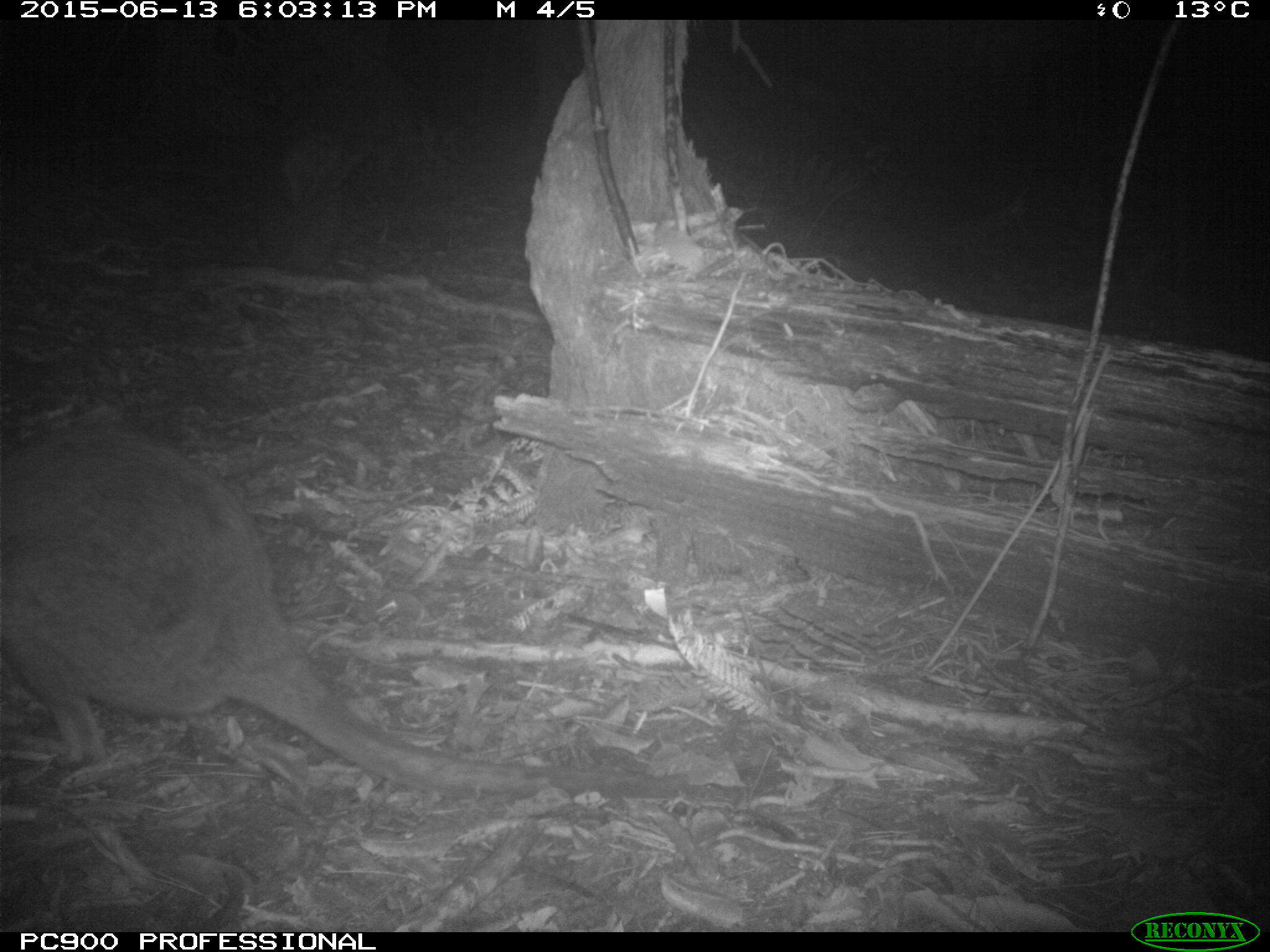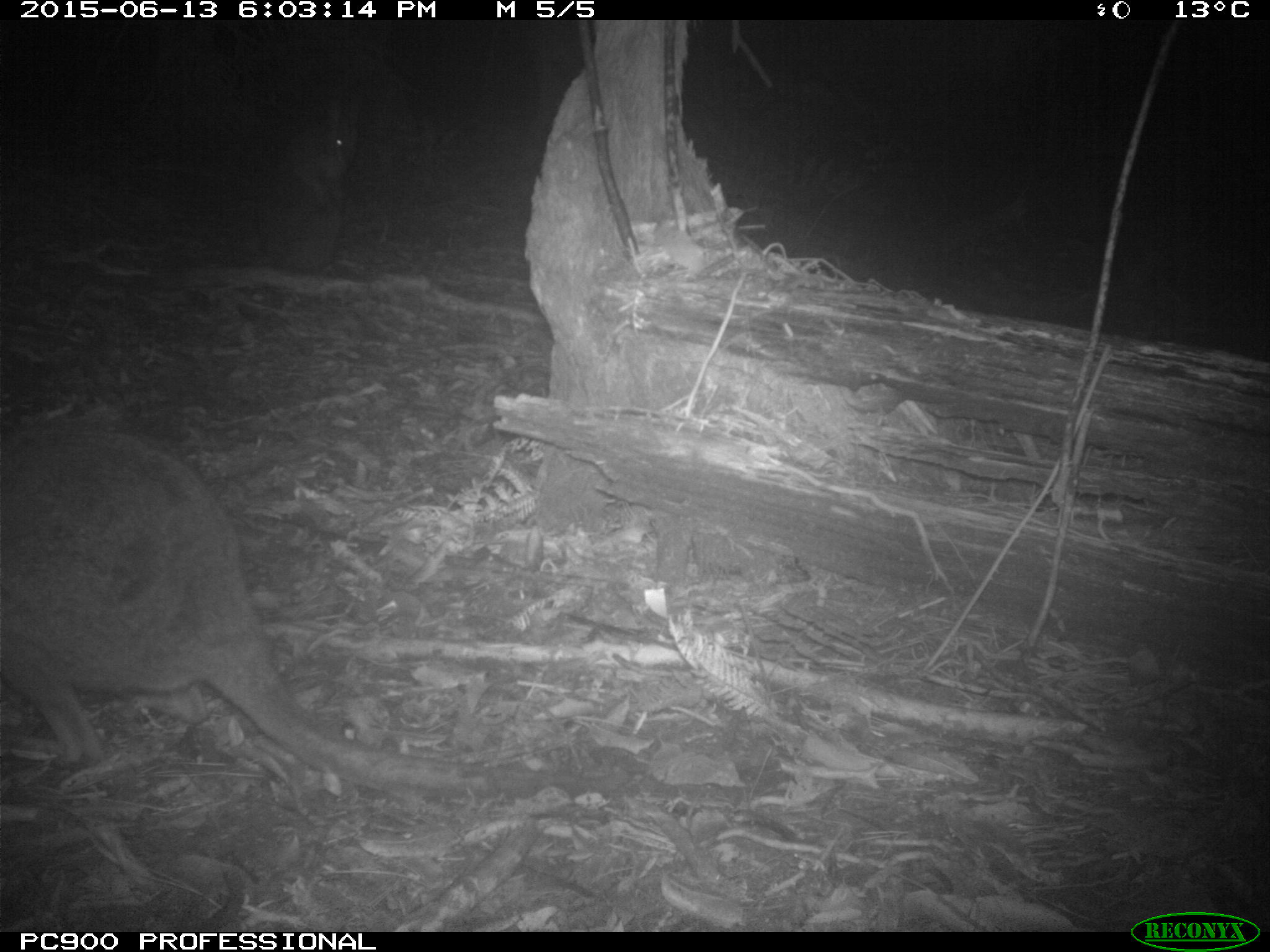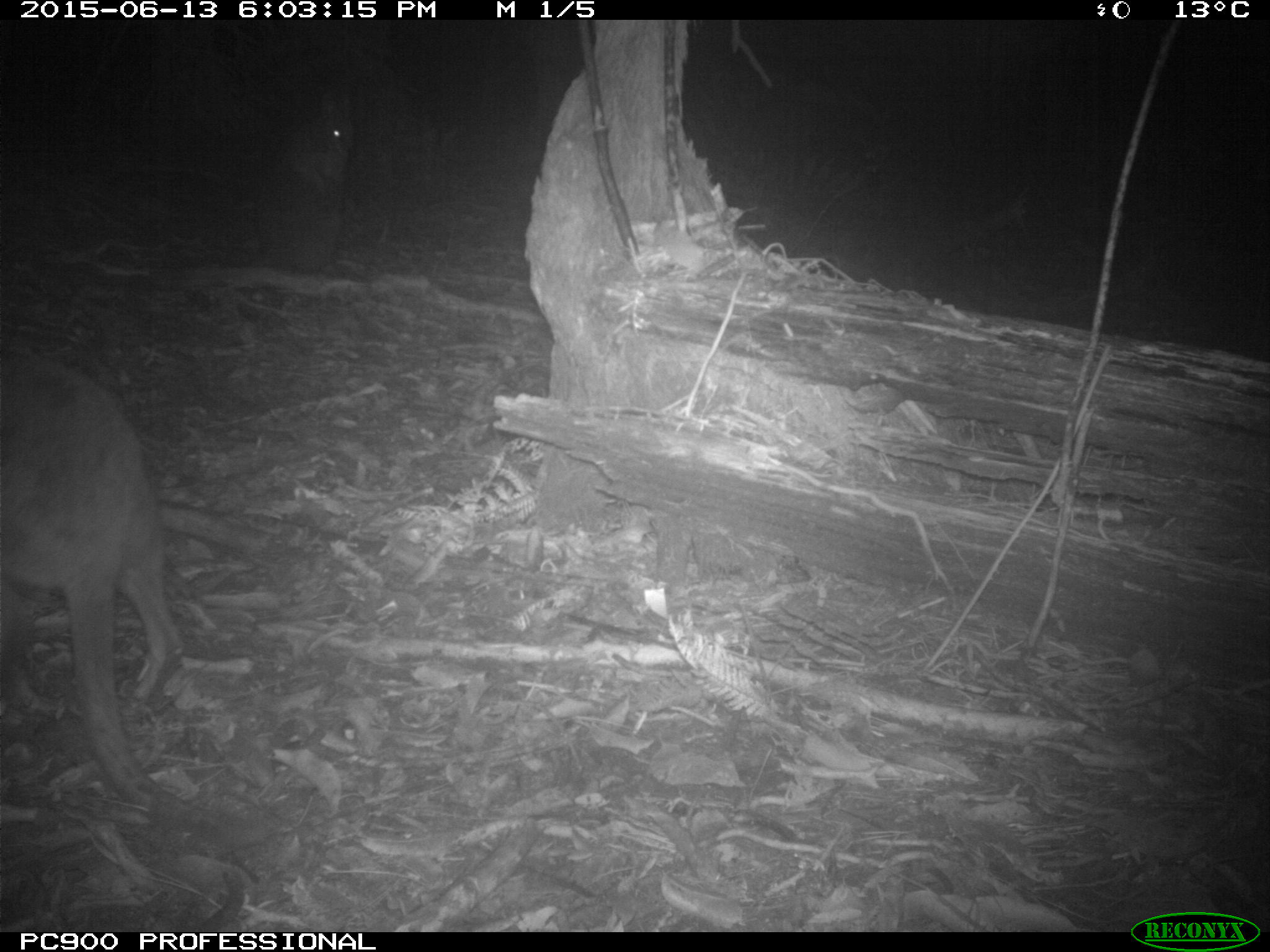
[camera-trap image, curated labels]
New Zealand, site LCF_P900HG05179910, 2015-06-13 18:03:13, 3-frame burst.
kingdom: Animalia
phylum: Chordata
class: Mammalia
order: Diprotodontia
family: Macropodidae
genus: Notamacropus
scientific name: Notamacropus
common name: wallaby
Wallaby (Notamacropus).